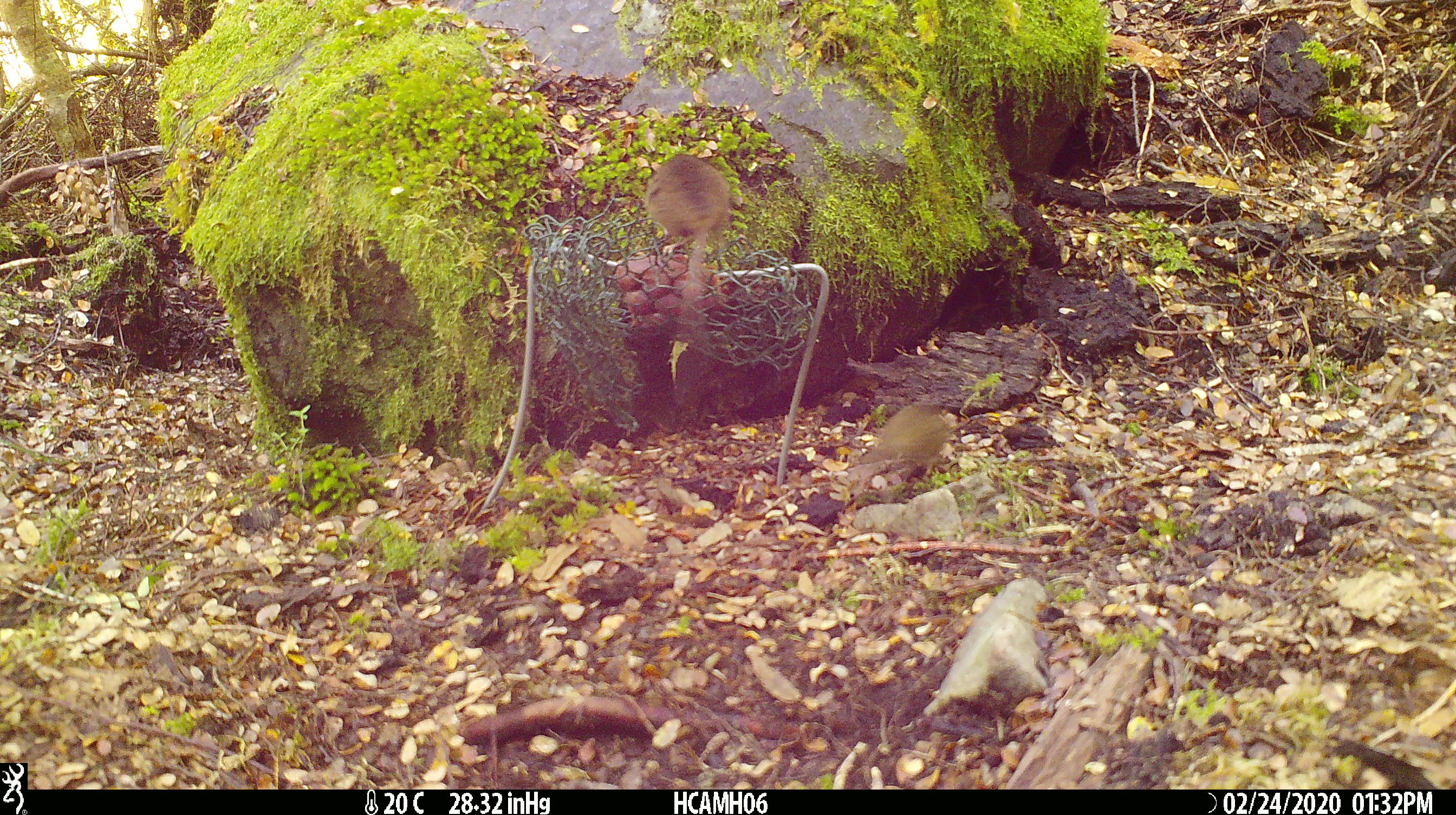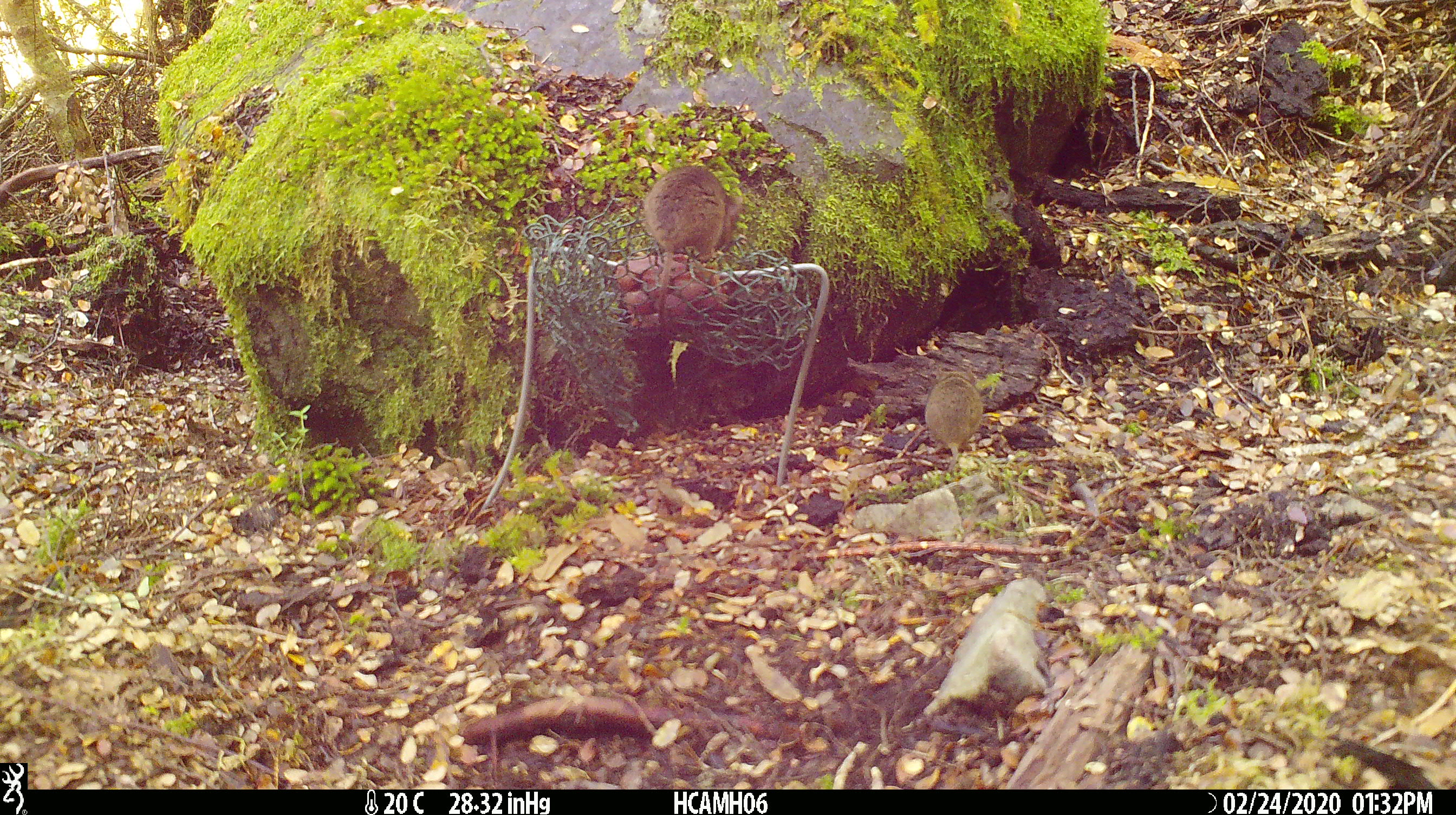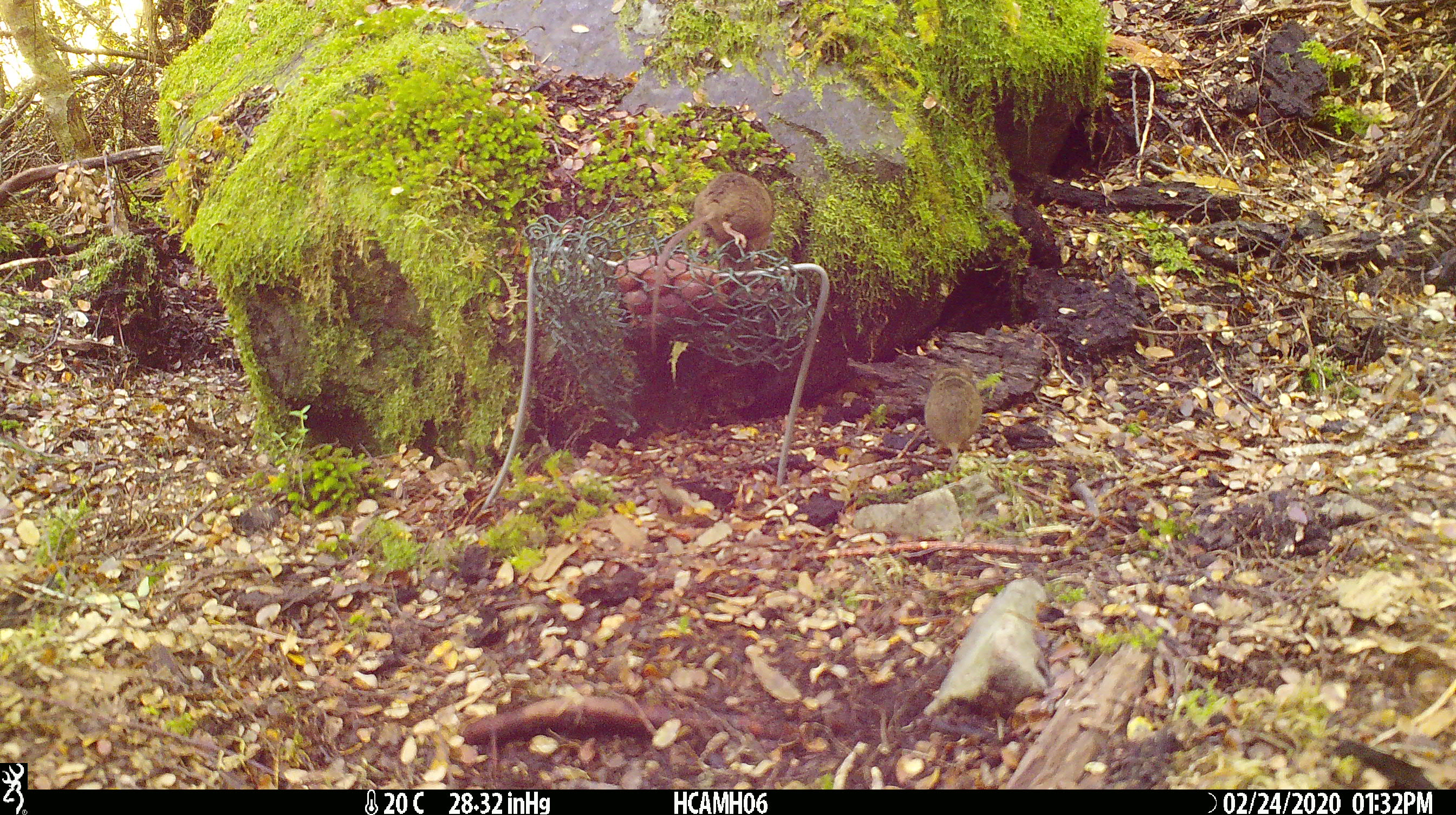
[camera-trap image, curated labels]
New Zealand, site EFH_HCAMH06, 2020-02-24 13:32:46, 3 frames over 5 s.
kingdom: Animalia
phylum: Chordata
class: Mammalia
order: Rodentia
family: Muridae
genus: Mus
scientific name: Mus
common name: mouse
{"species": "mouse (Mus)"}